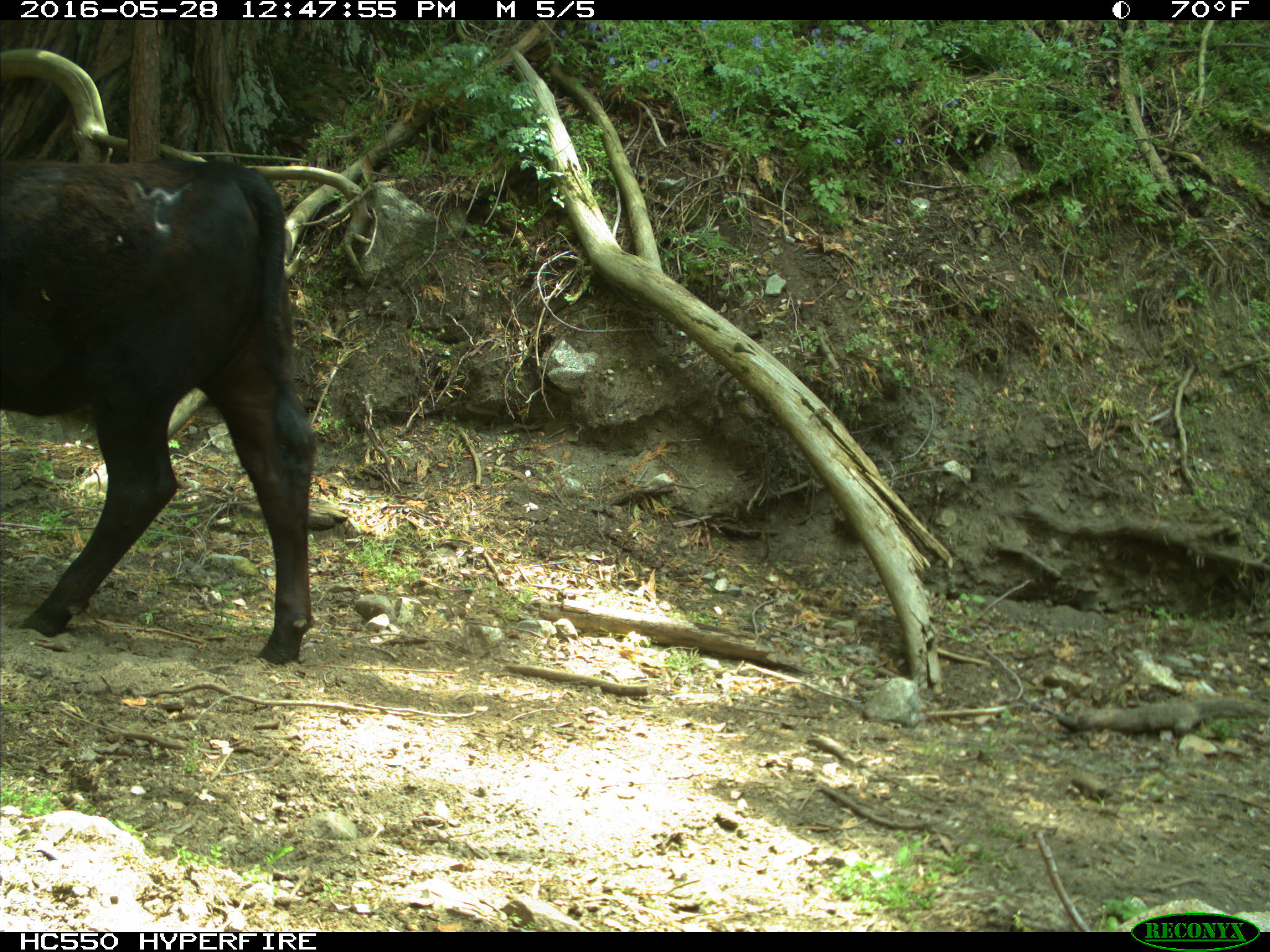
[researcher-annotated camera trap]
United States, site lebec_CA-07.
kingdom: Animalia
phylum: Chordata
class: Mammalia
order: Artiodactyla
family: Bovidae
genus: Bos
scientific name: Bos taurus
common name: domestic cow